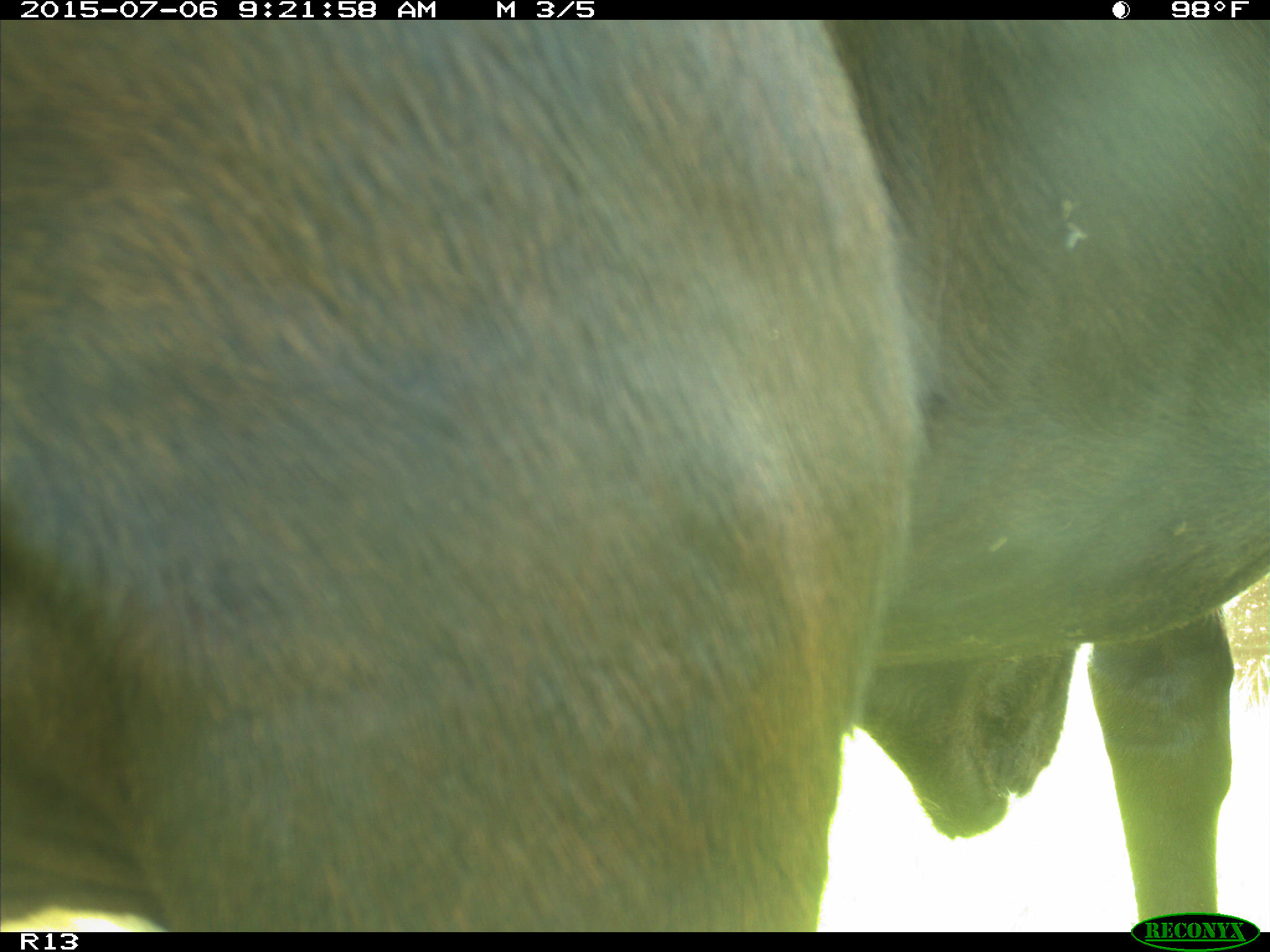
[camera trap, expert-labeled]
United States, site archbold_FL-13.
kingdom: Animalia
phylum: Chordata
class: Mammalia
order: Artiodactyla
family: Bovidae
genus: Bos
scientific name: Bos taurus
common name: domestic cow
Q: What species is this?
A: Bos taurus (domestic cow).